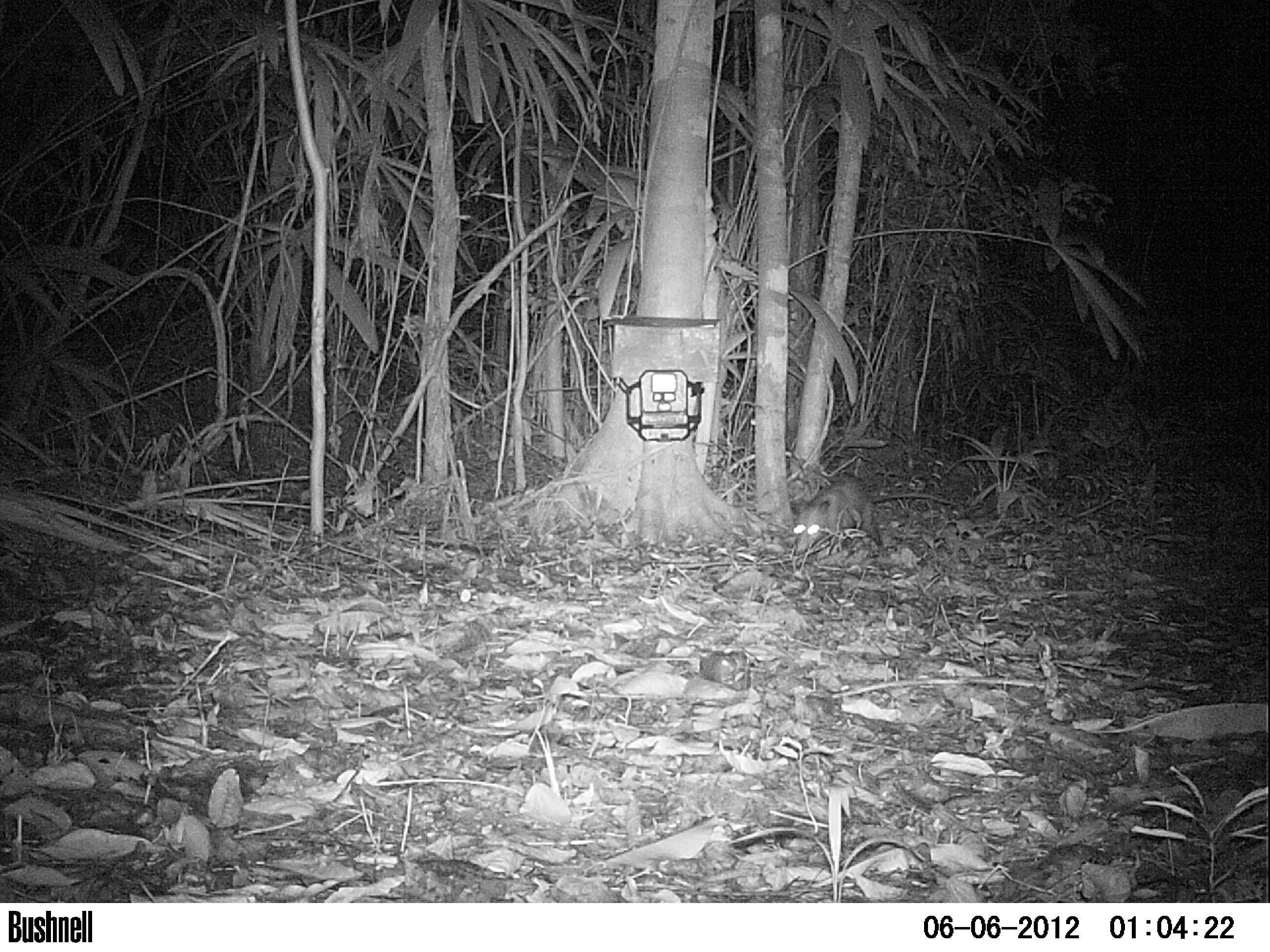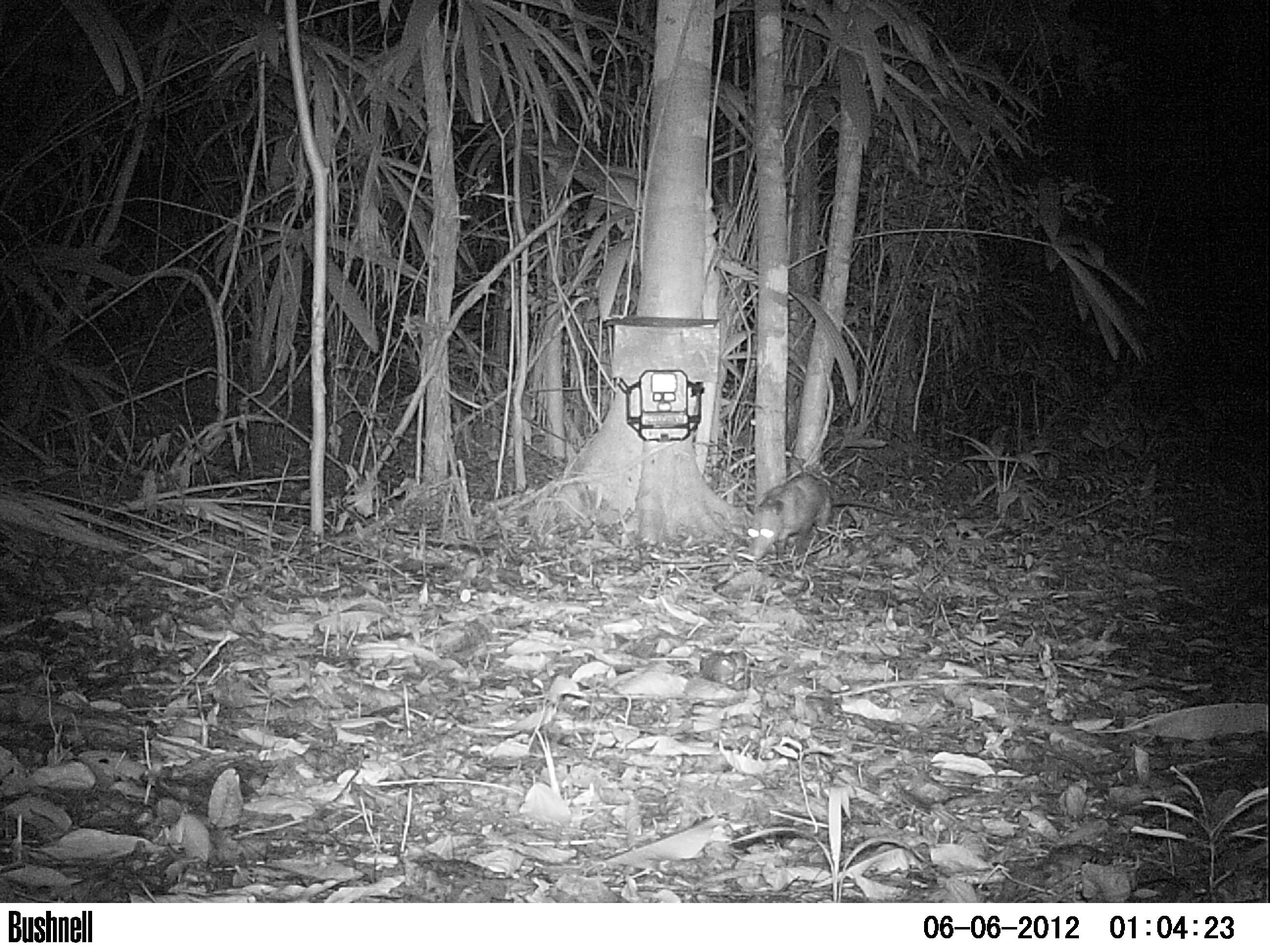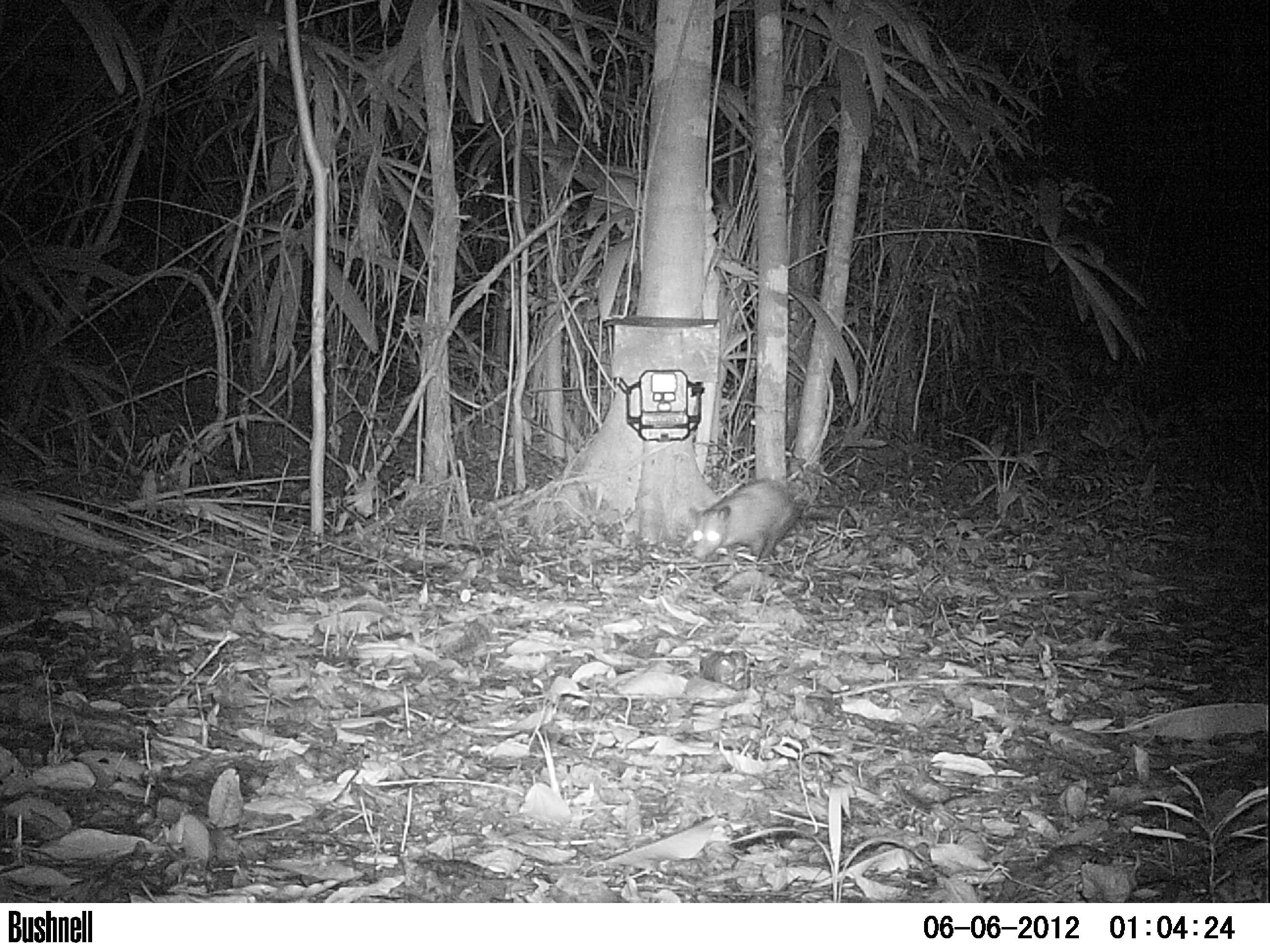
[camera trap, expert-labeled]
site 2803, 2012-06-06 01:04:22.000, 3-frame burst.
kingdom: Animalia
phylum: Chordata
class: Mammalia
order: Didelphimorphia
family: Didelphidae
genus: Didelphis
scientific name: Didelphis virginiana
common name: virginia opossum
Didelphis virginiana (virginia opossum), count 1, age adult.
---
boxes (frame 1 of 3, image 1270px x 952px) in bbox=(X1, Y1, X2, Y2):
didelphis virginiana: bbox=(789, 471, 961, 556)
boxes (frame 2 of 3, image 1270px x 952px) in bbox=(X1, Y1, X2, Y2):
didelphis virginiana: bbox=(742, 471, 897, 563)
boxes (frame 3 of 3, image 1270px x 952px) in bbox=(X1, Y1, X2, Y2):
didelphis virginiana: bbox=(687, 473, 857, 567)